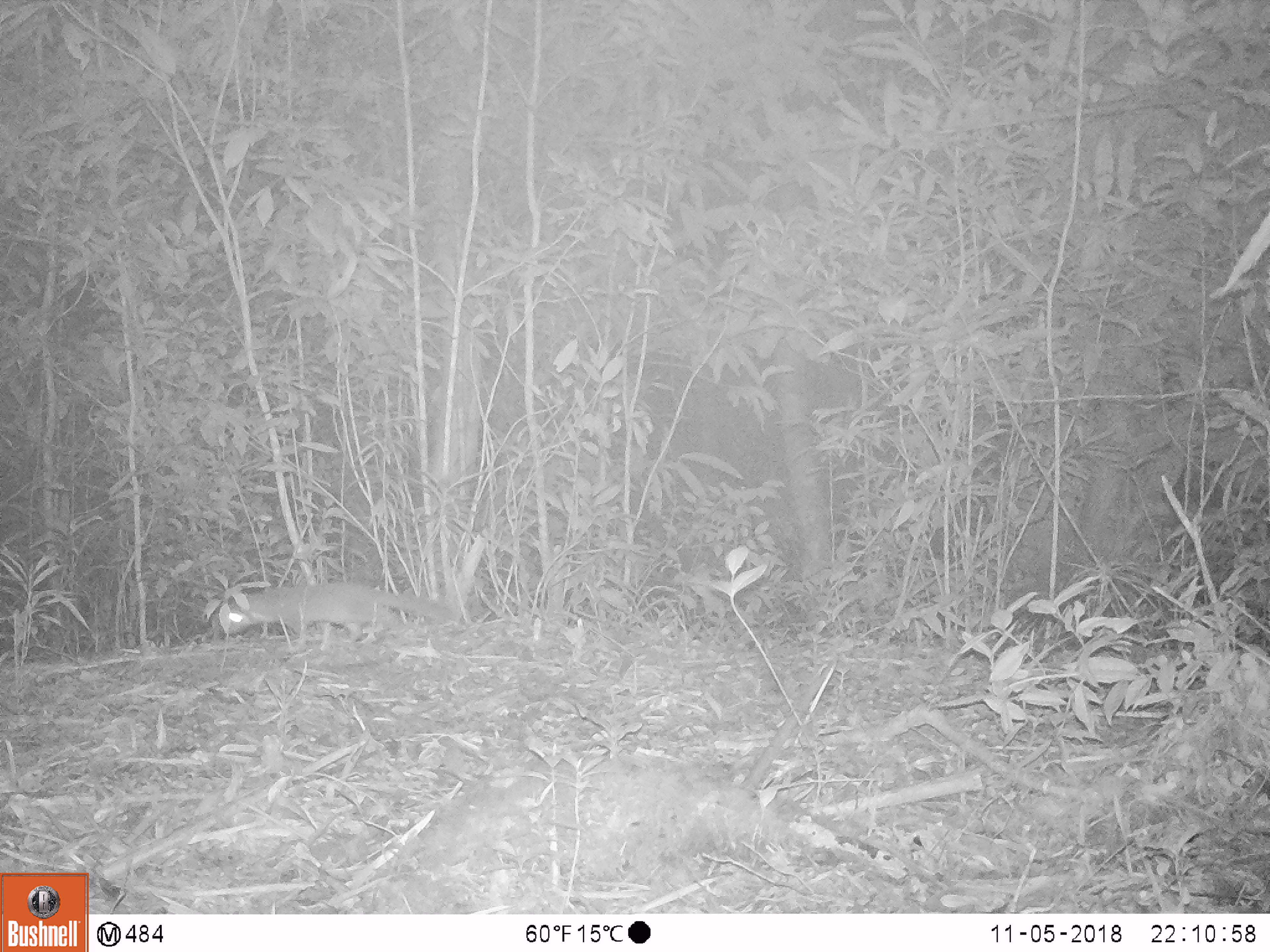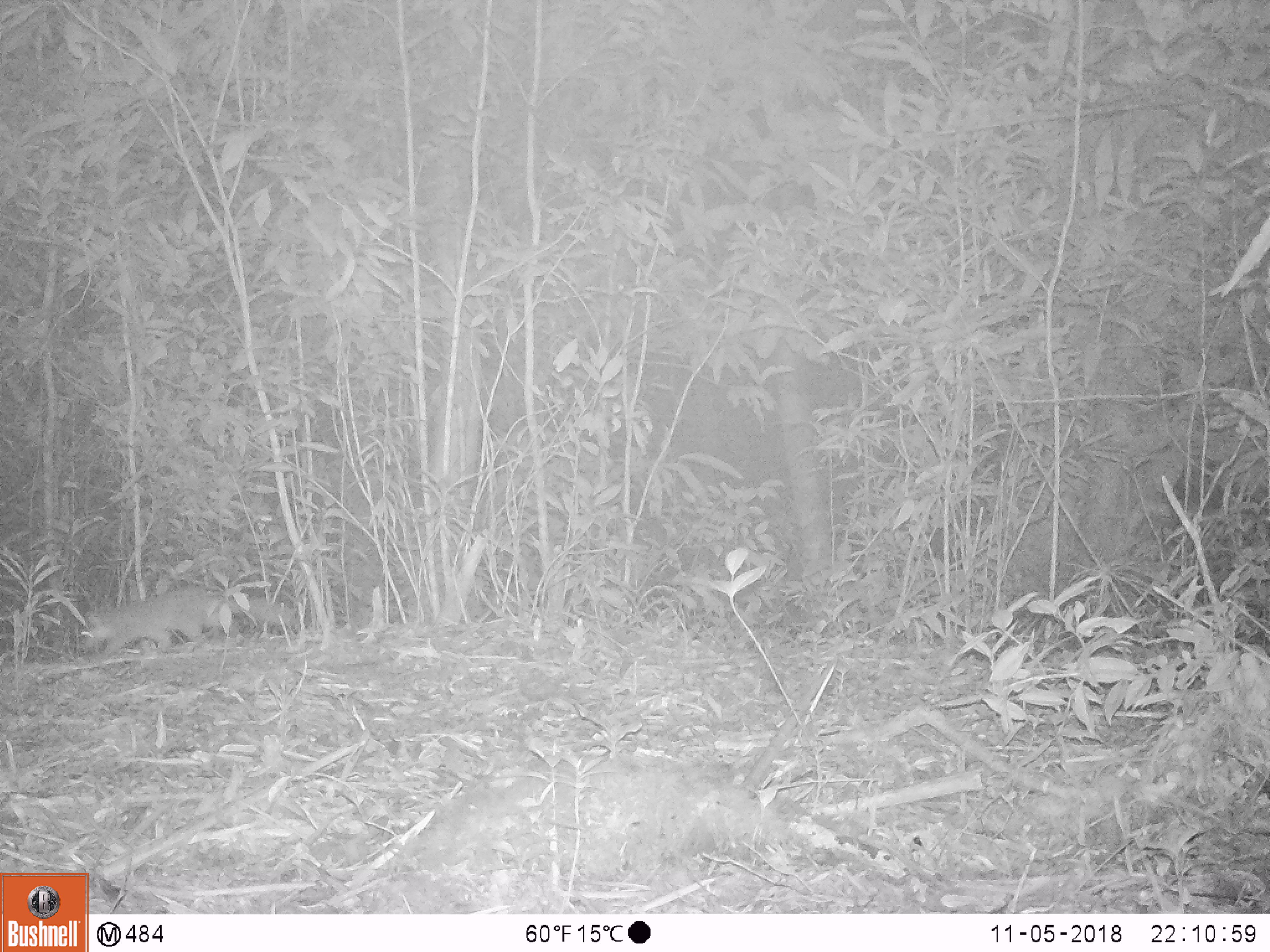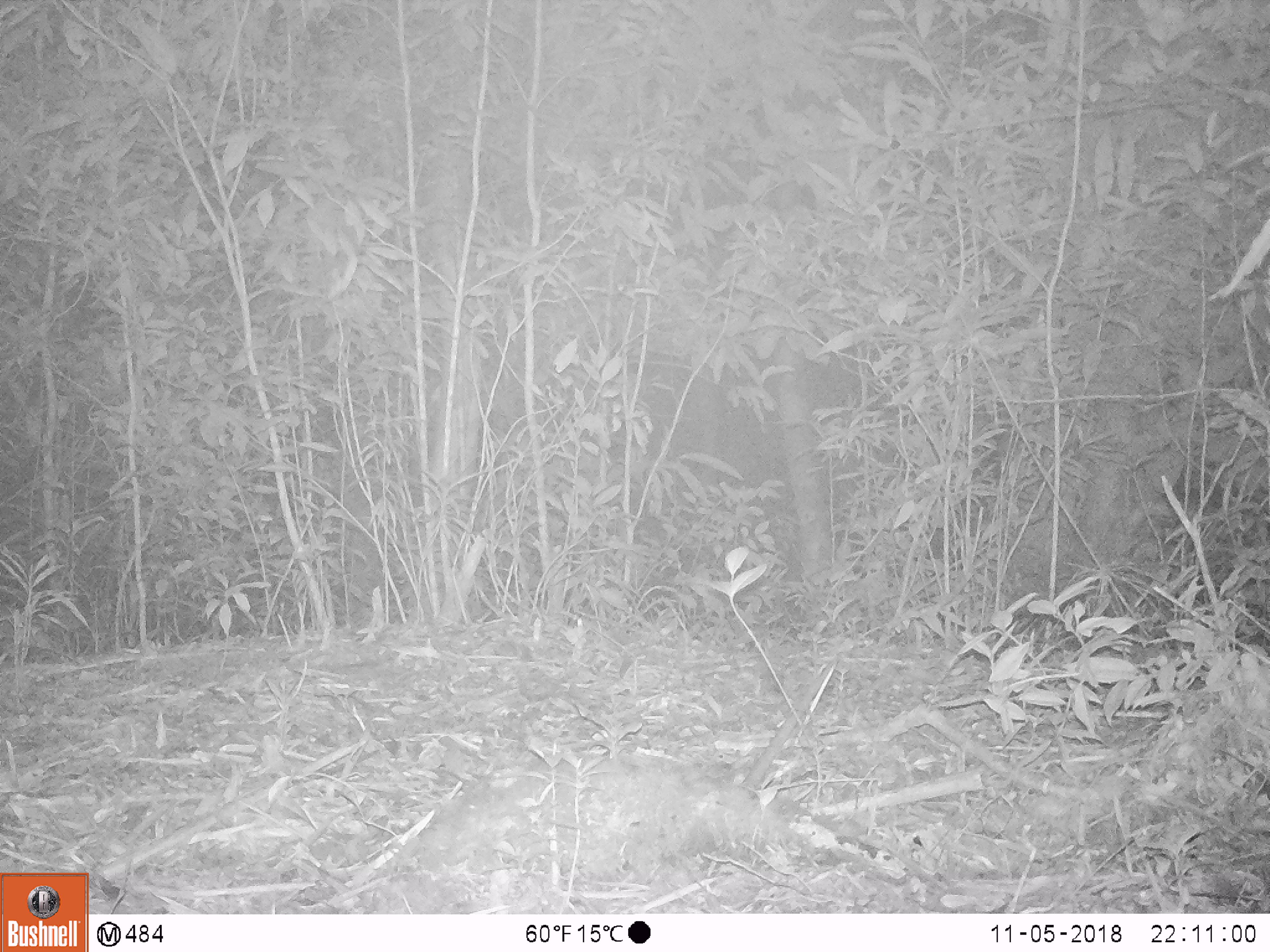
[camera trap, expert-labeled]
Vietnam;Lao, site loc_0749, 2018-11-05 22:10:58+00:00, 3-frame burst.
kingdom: Animalia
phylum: Chordata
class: Mammalia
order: Carnivora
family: Mustelidae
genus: Melogale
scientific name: Melogale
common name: ferret badger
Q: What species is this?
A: Ferret badger (Melogale).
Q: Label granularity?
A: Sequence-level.